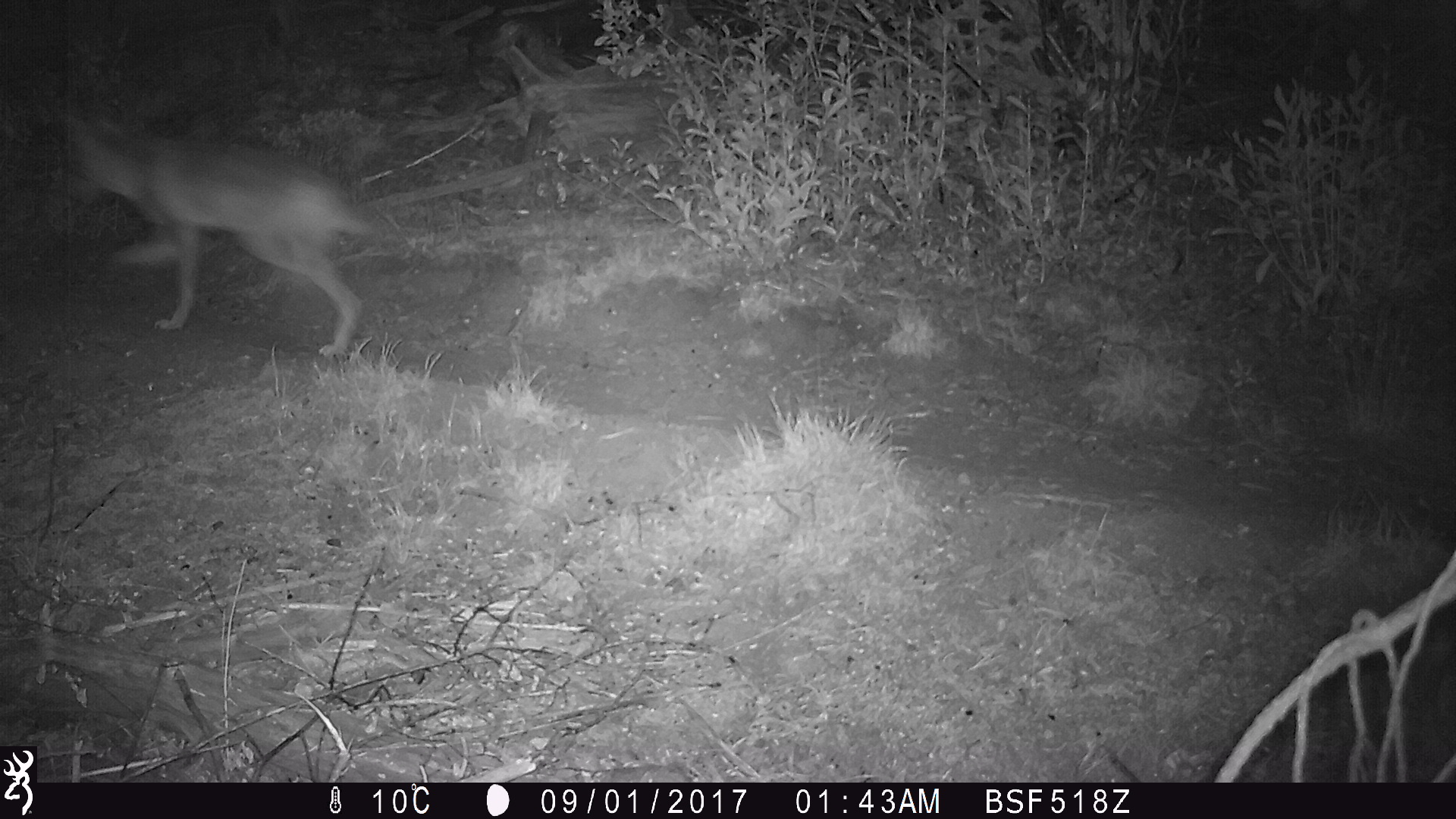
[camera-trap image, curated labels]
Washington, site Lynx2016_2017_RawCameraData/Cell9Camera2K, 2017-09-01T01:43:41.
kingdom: Animalia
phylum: Chordata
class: Mammalia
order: Carnivora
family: Canidae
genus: Canis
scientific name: Canis latrans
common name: coyote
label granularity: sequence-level